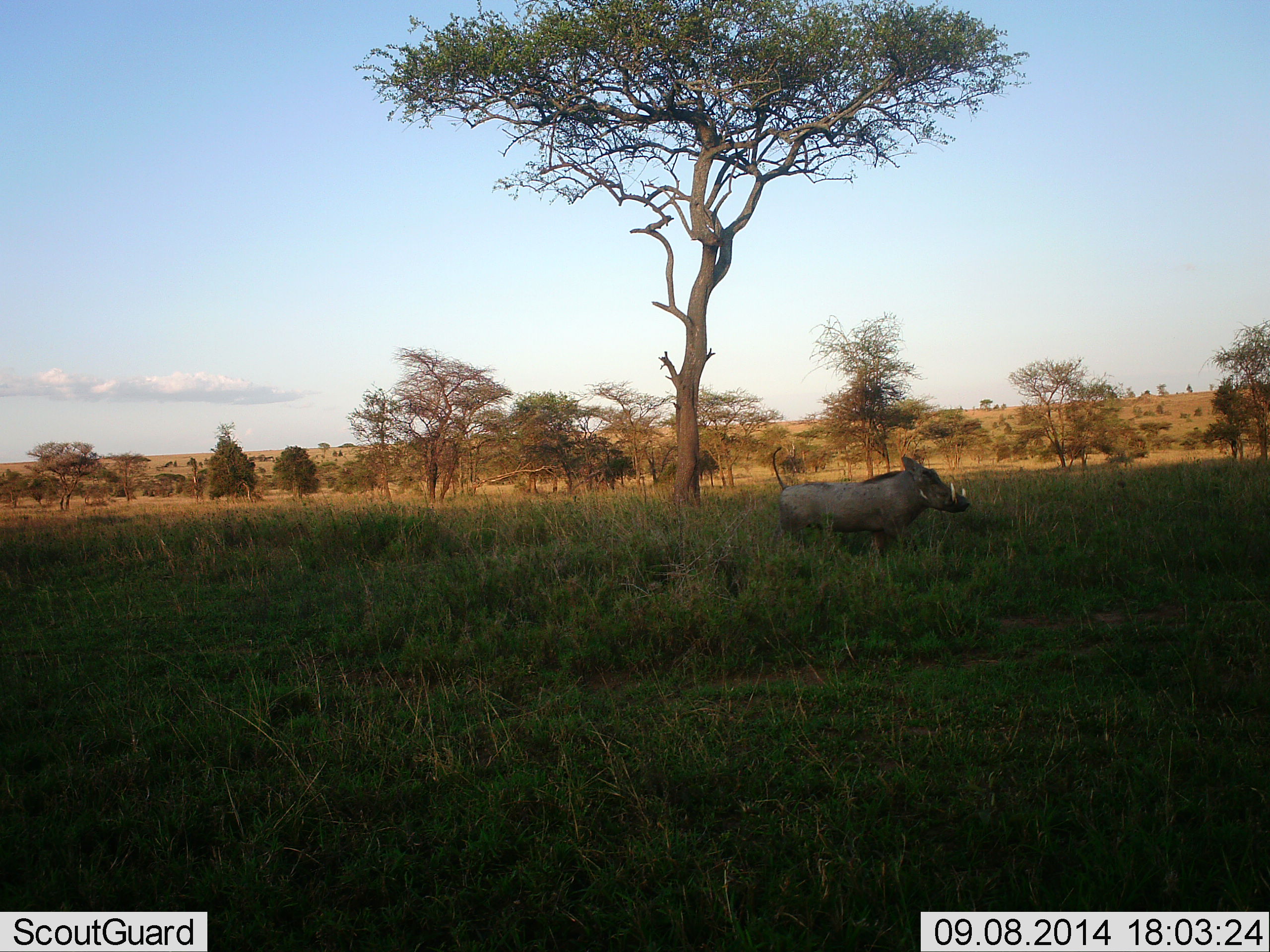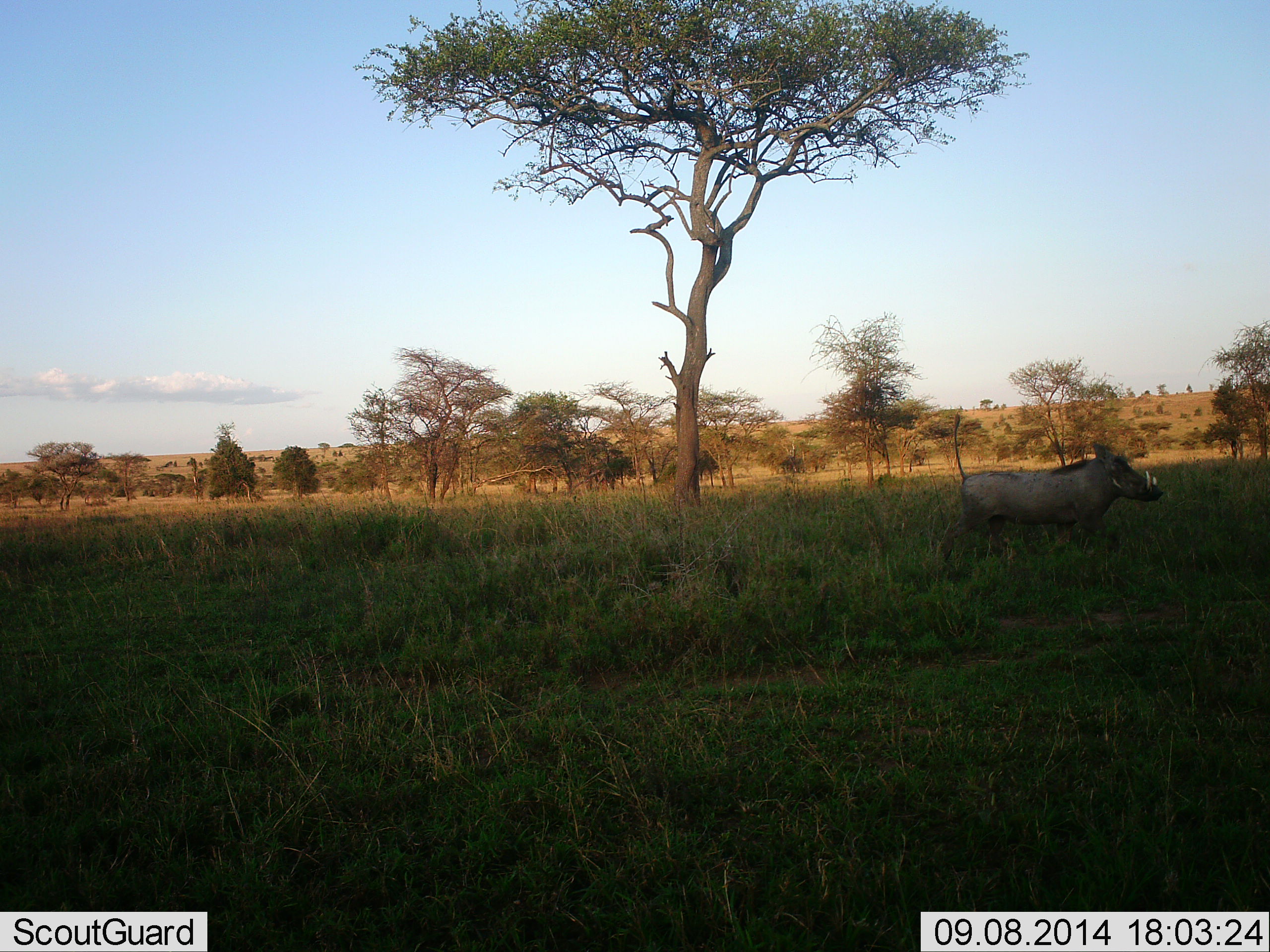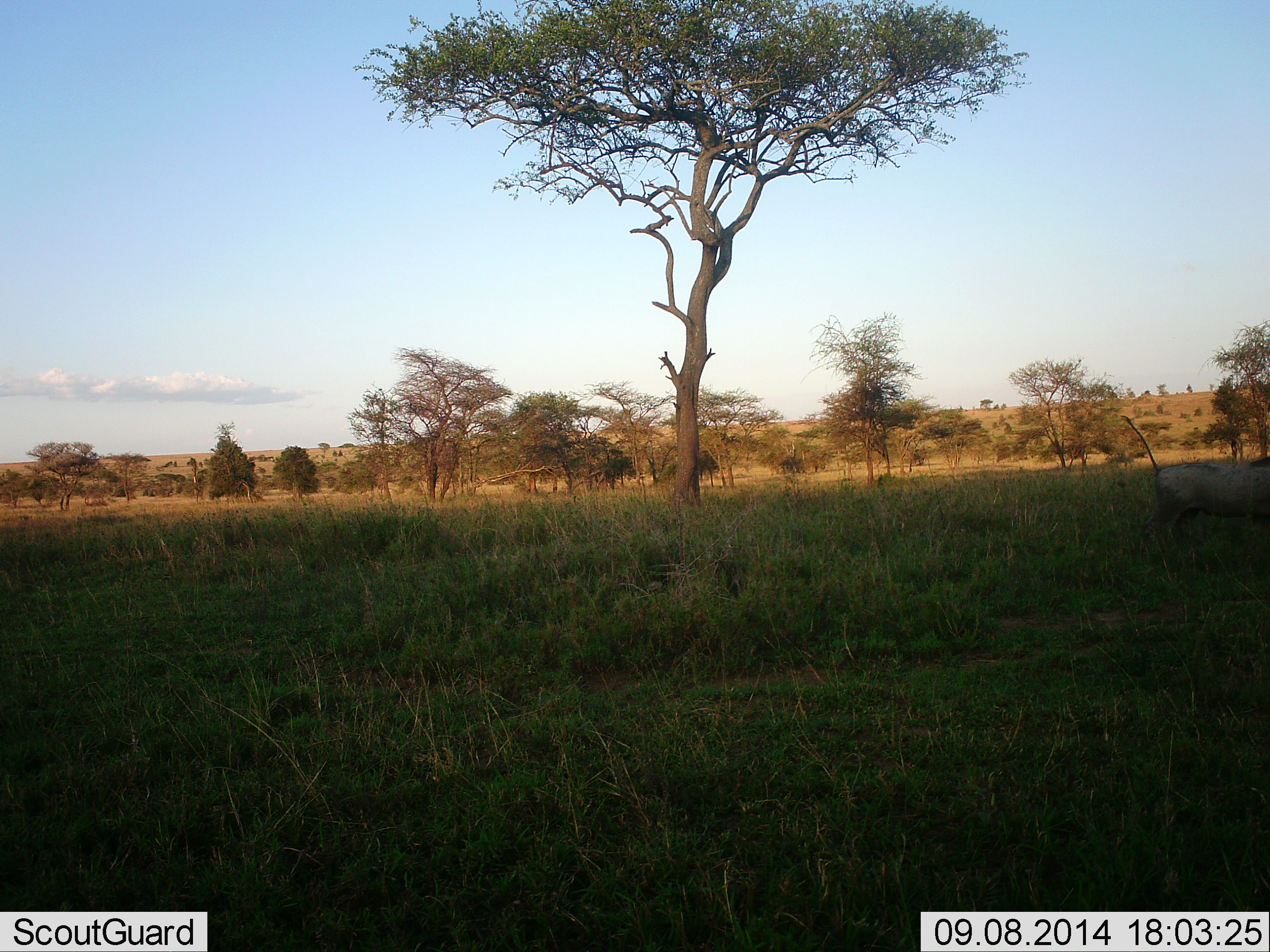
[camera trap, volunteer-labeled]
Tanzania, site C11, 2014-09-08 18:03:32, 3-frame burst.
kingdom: Animalia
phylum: Chordata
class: Mammalia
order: Artiodactyla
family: Suidae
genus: Phacochoerus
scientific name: Phacochoerus africanus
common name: warthog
Warthog (Phacochoerus africanus), count 1. Behavior (volunteer vote fractions): standing 0%, resting 0%, moving 100%, interacting 0%. Young present (vote fraction): 0%. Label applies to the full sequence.